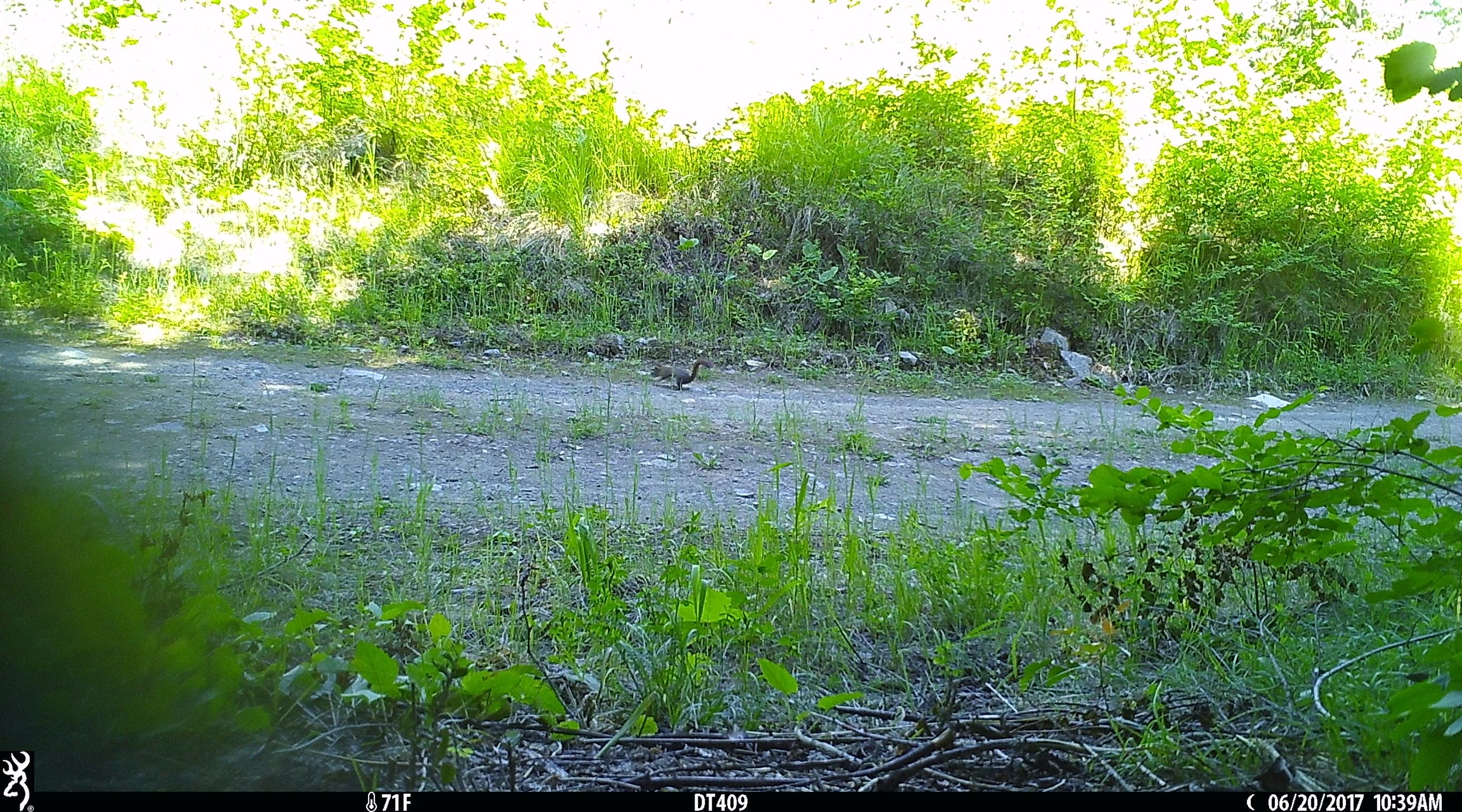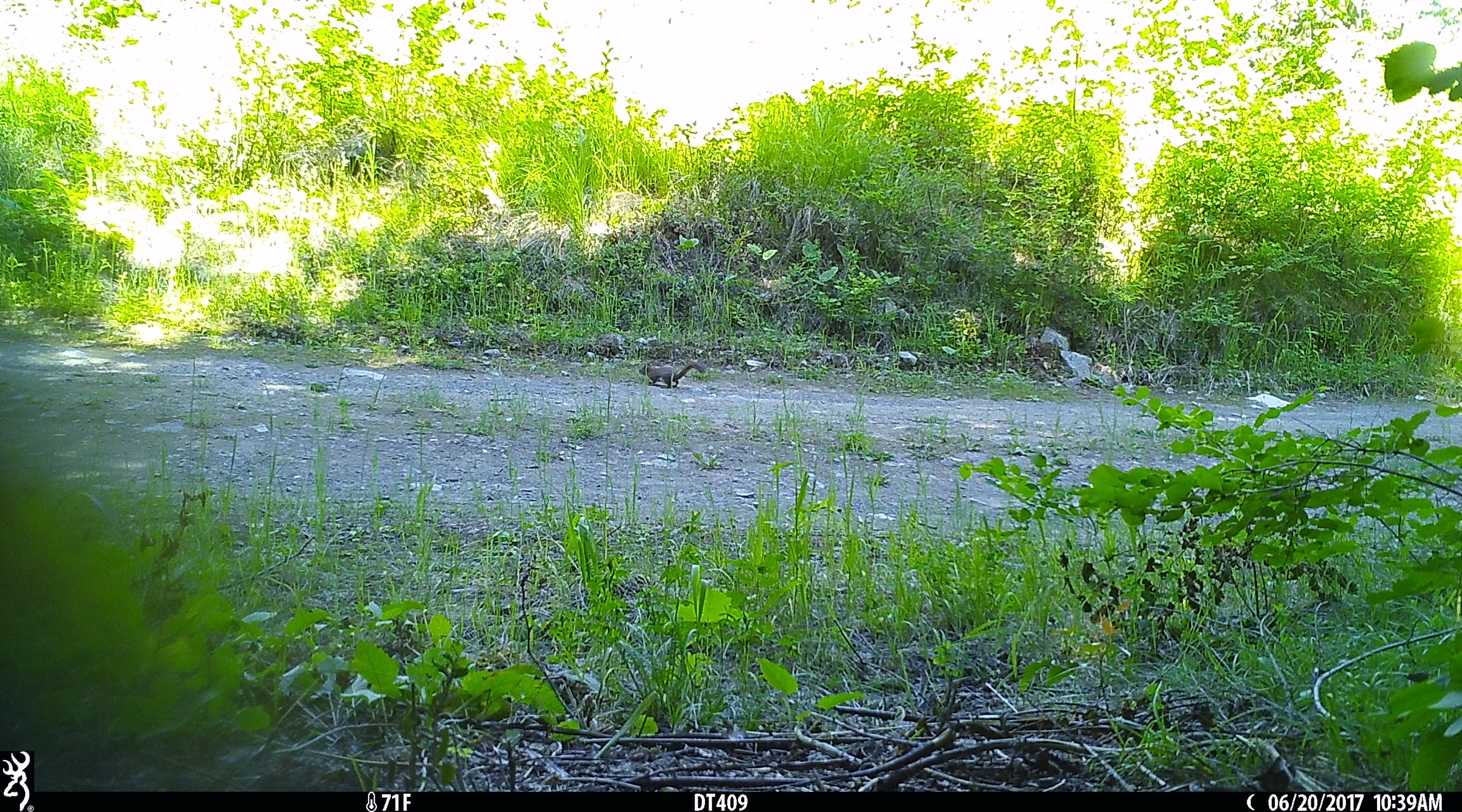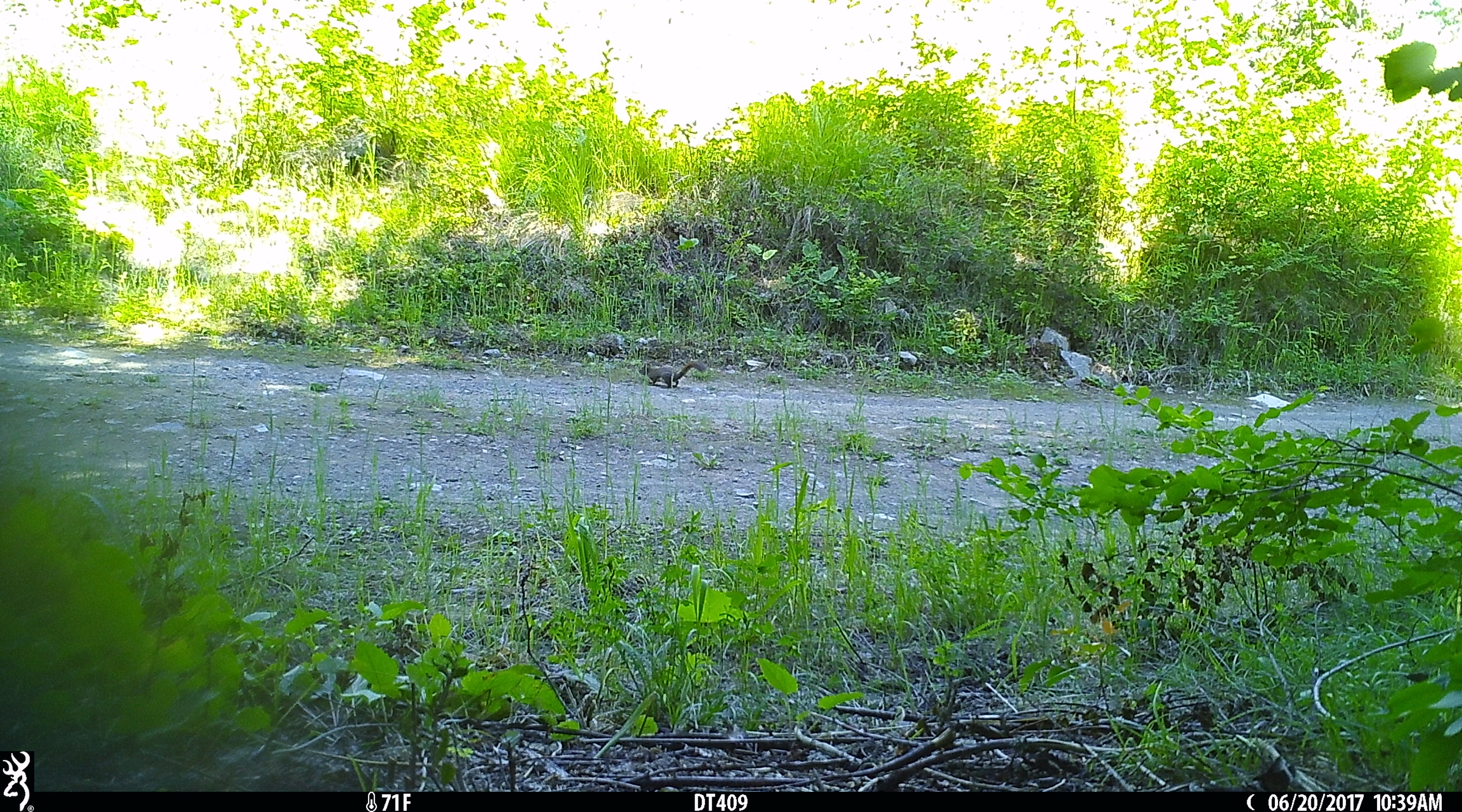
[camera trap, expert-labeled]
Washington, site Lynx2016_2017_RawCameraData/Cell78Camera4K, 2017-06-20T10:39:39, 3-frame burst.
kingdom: Animalia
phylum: Chordata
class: Mammalia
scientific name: Mammalia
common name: small mammal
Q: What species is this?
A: Small mammal (Mammalia).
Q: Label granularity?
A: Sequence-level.